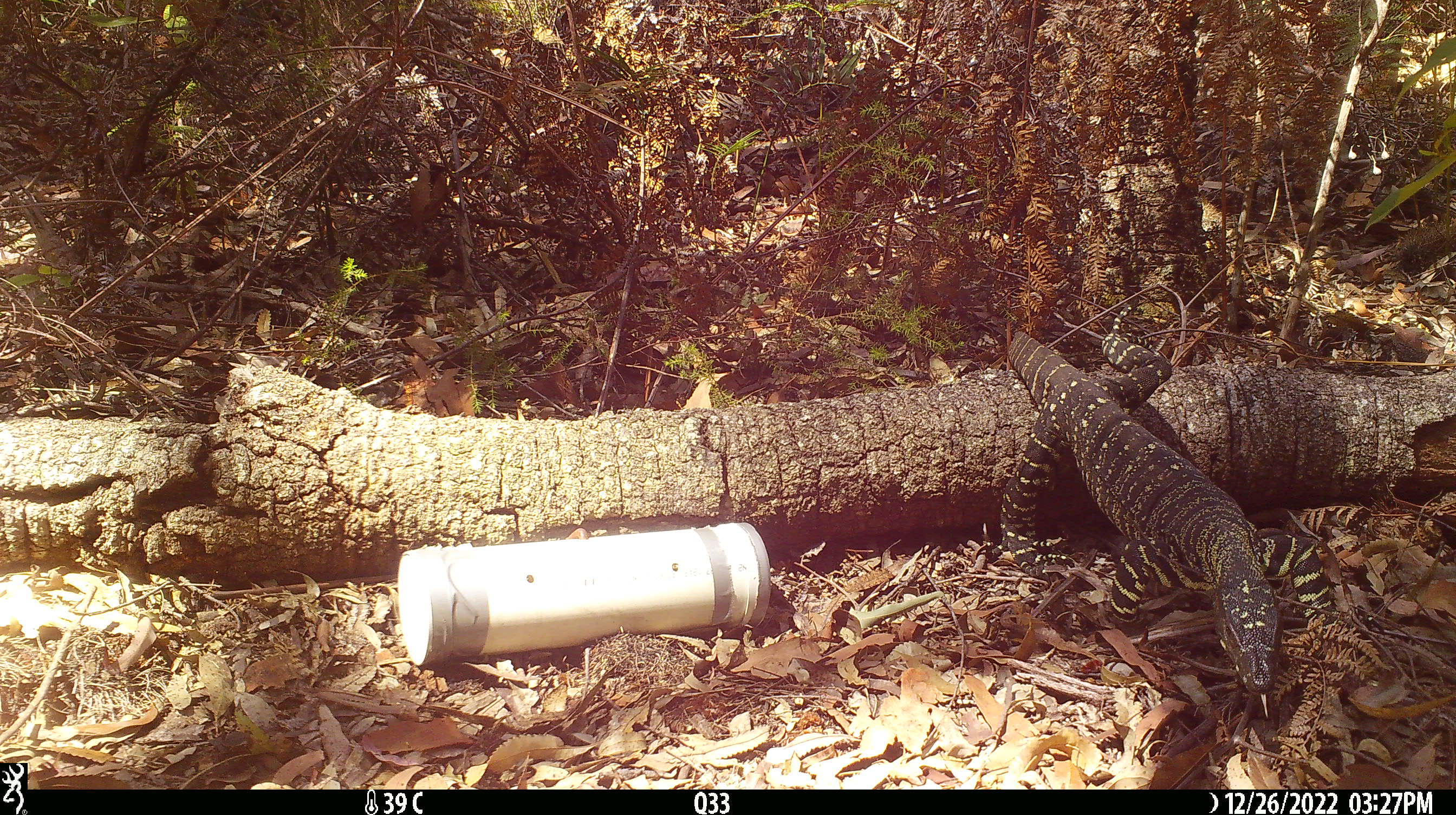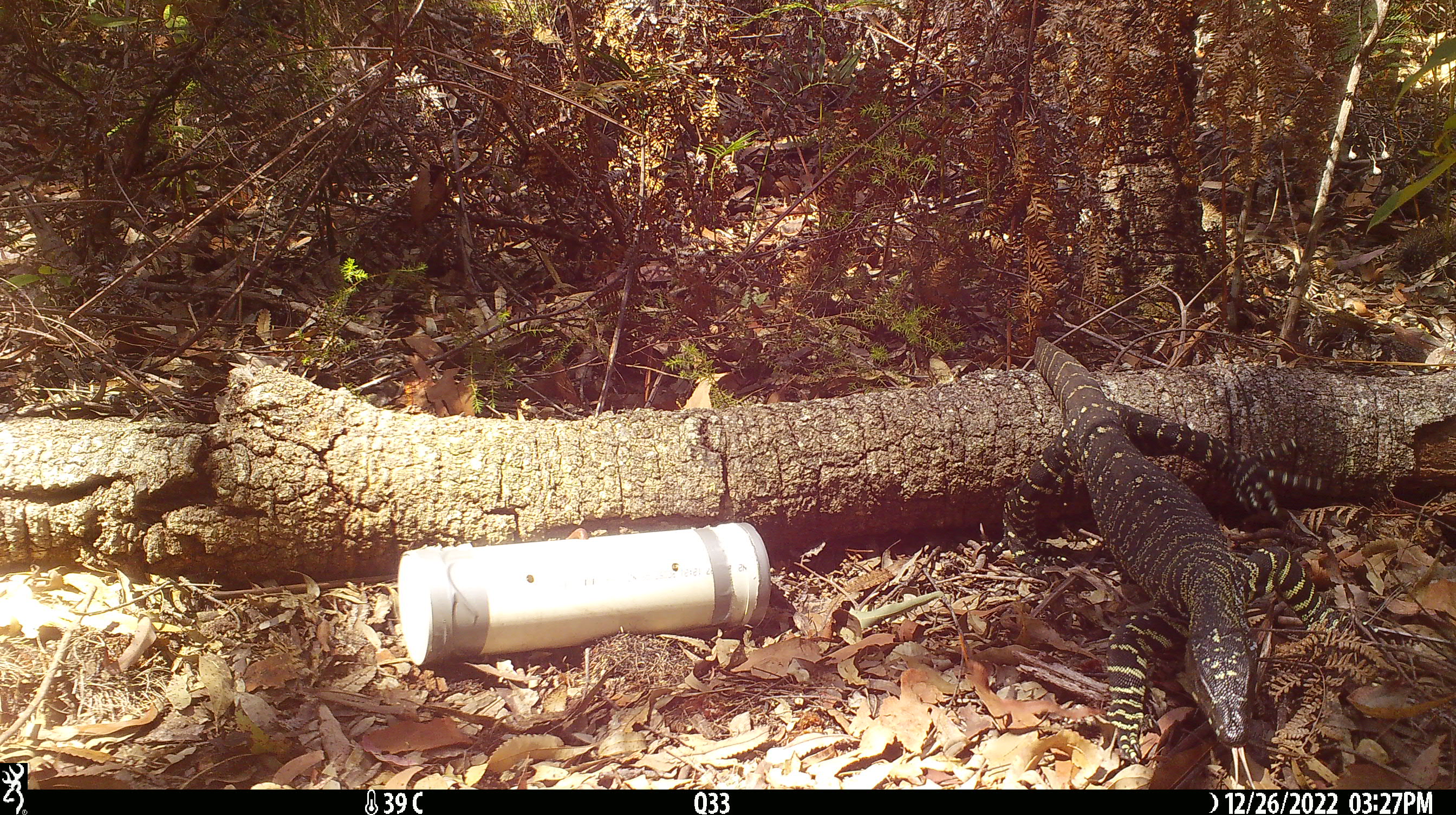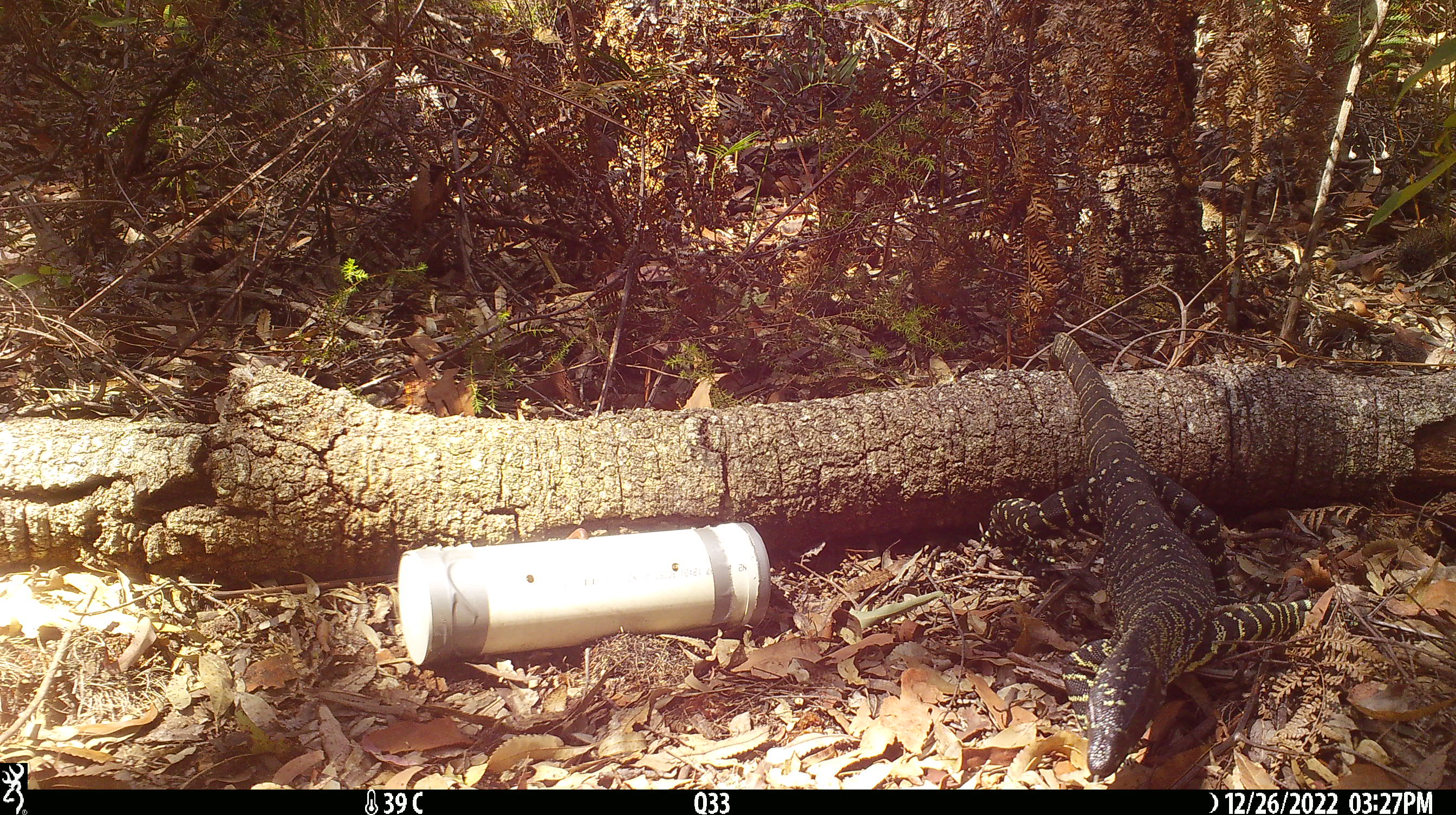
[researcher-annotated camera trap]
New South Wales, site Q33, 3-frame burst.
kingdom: Animalia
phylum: Chordata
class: Reptilia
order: Squamata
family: Varanidae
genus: Varanus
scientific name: Varanus varius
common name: lace monitor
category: goanna